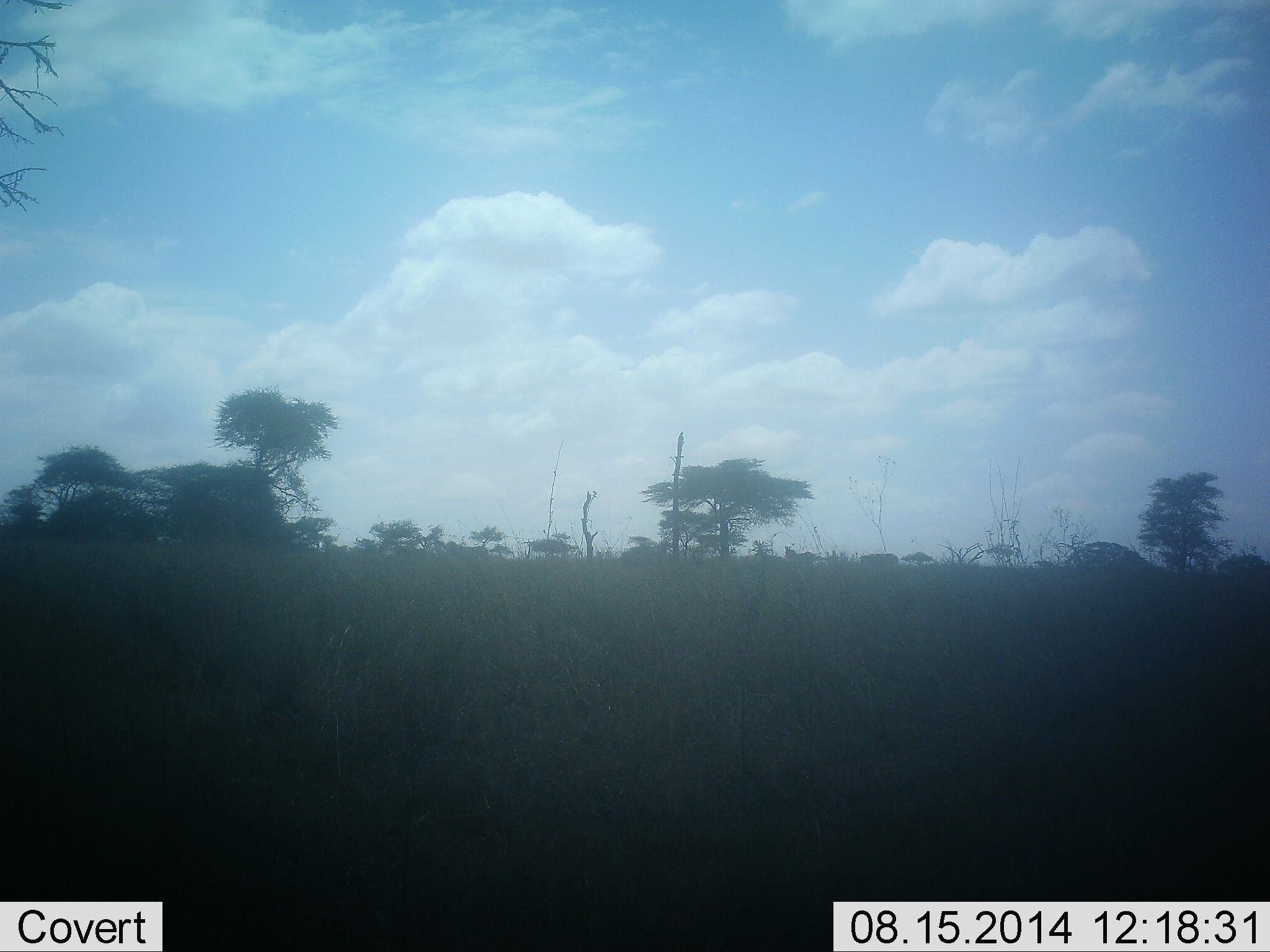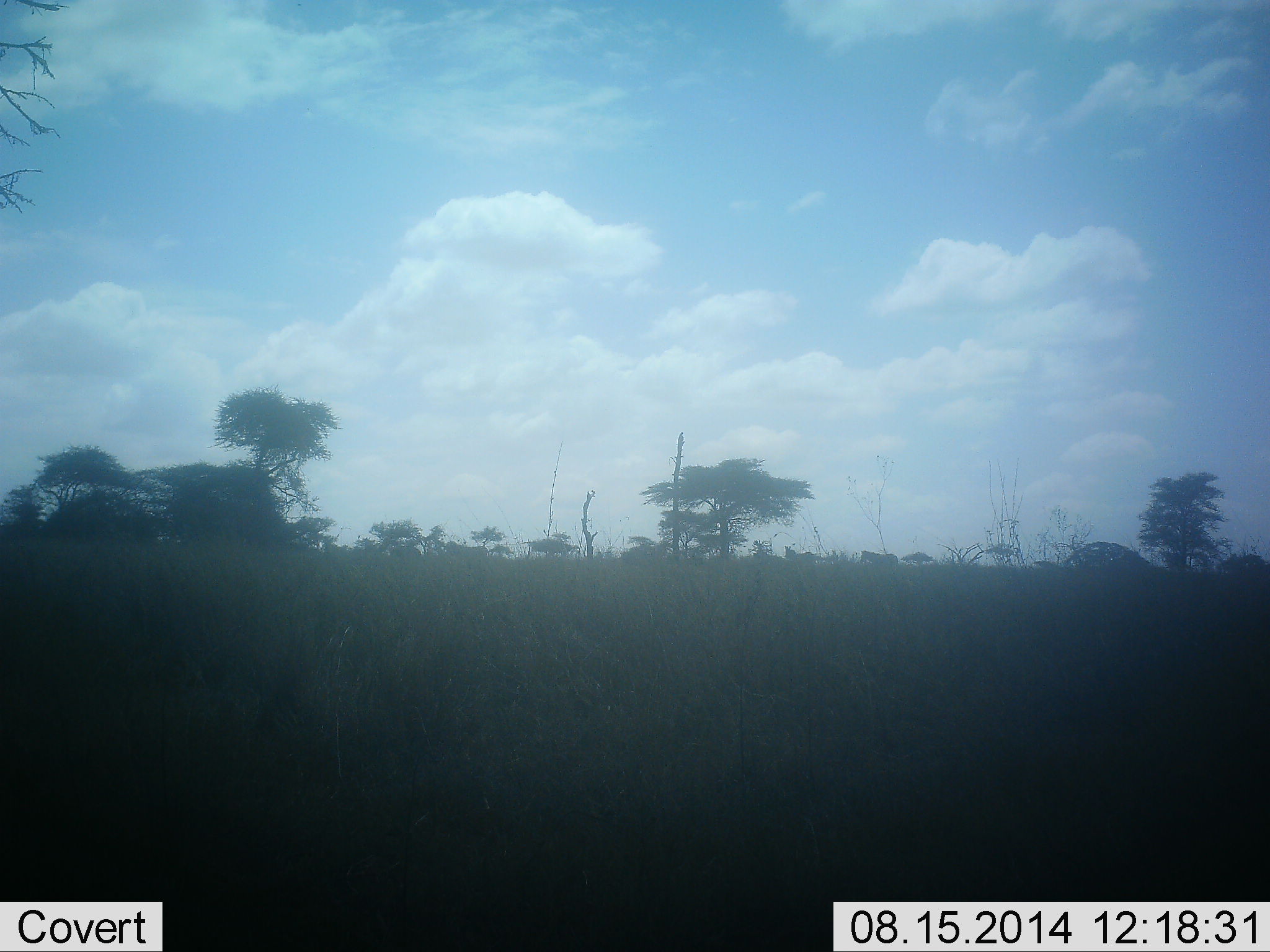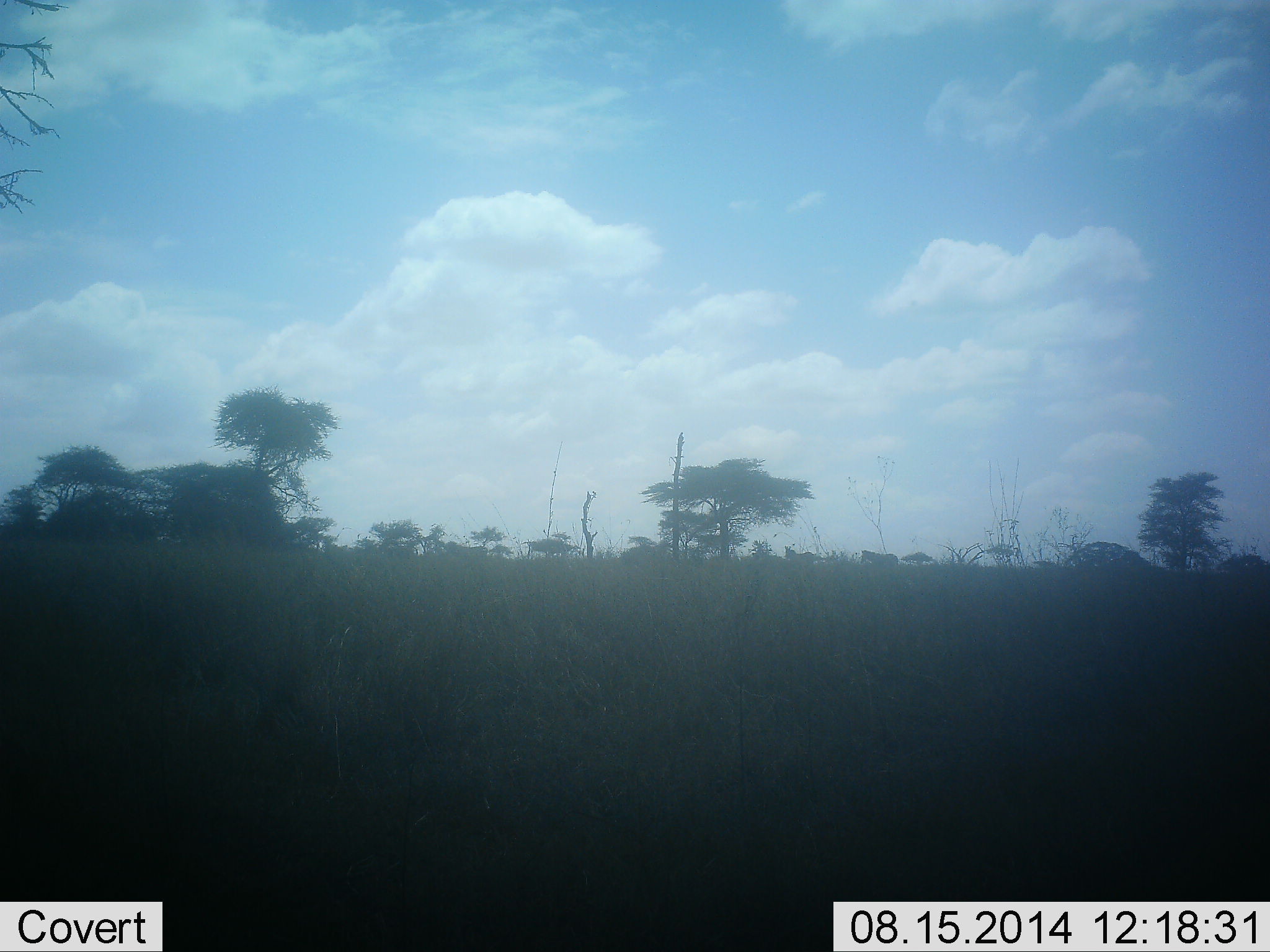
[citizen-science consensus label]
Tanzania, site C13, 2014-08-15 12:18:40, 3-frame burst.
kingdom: Animalia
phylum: Chordata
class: Mammalia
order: Perissodactyla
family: Equidae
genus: Equus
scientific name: Equus quagga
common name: plains zebra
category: zebra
Zebra (plains zebra) (Equus quagga), count 2. Behavior (volunteer vote fractions): standing 56%, resting 0%, moving 33%, interacting 0%. Young present (vote fraction): 0%. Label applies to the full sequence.